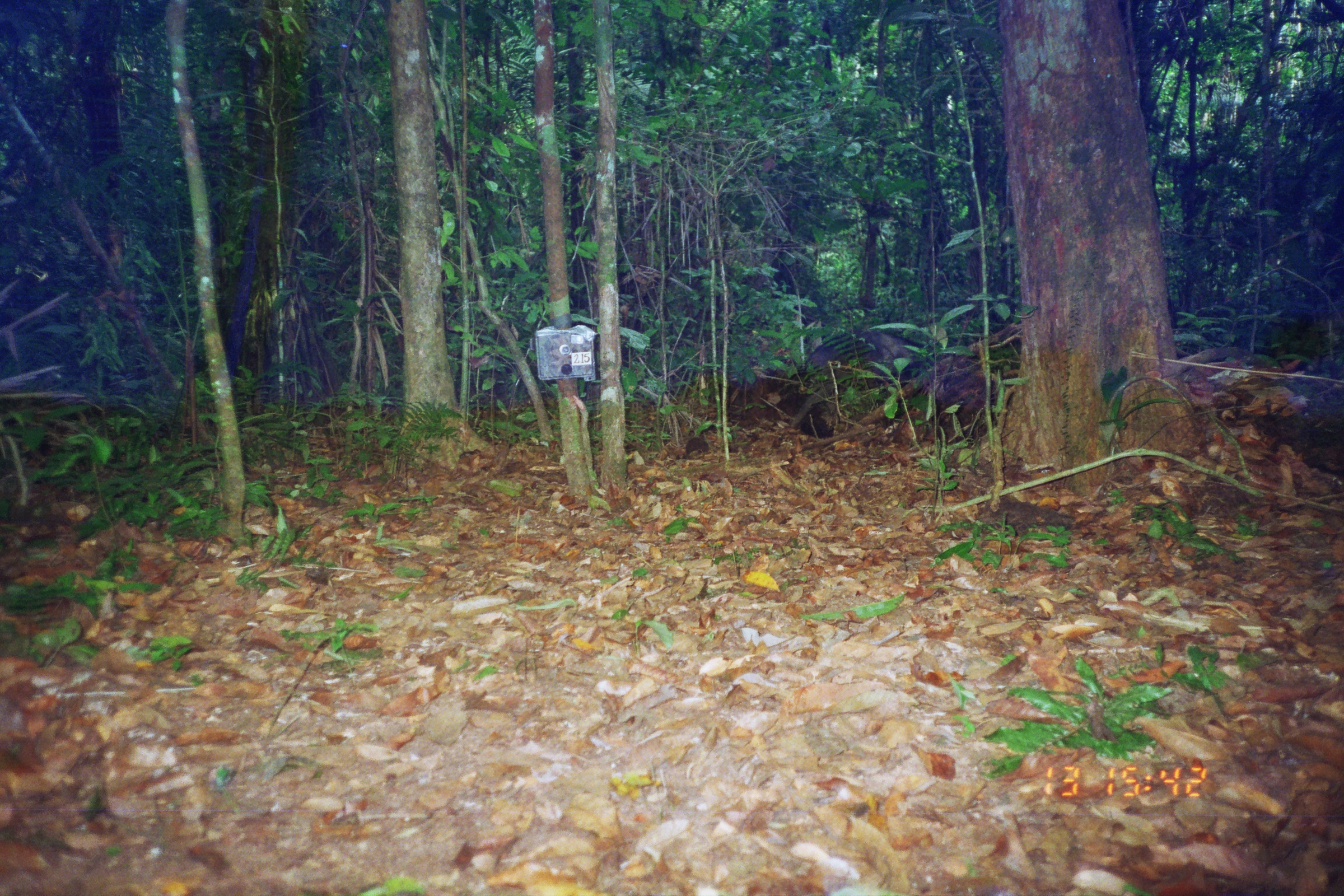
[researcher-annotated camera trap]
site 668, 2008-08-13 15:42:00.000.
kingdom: Animalia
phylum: Chordata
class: Mammalia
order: Artiodactyla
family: Tayassuidae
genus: Tayassu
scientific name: Tayassu pecari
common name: white-lipped peccary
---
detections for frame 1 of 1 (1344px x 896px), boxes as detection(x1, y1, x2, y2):
tayassu pecari: detection(800, 328, 942, 389)